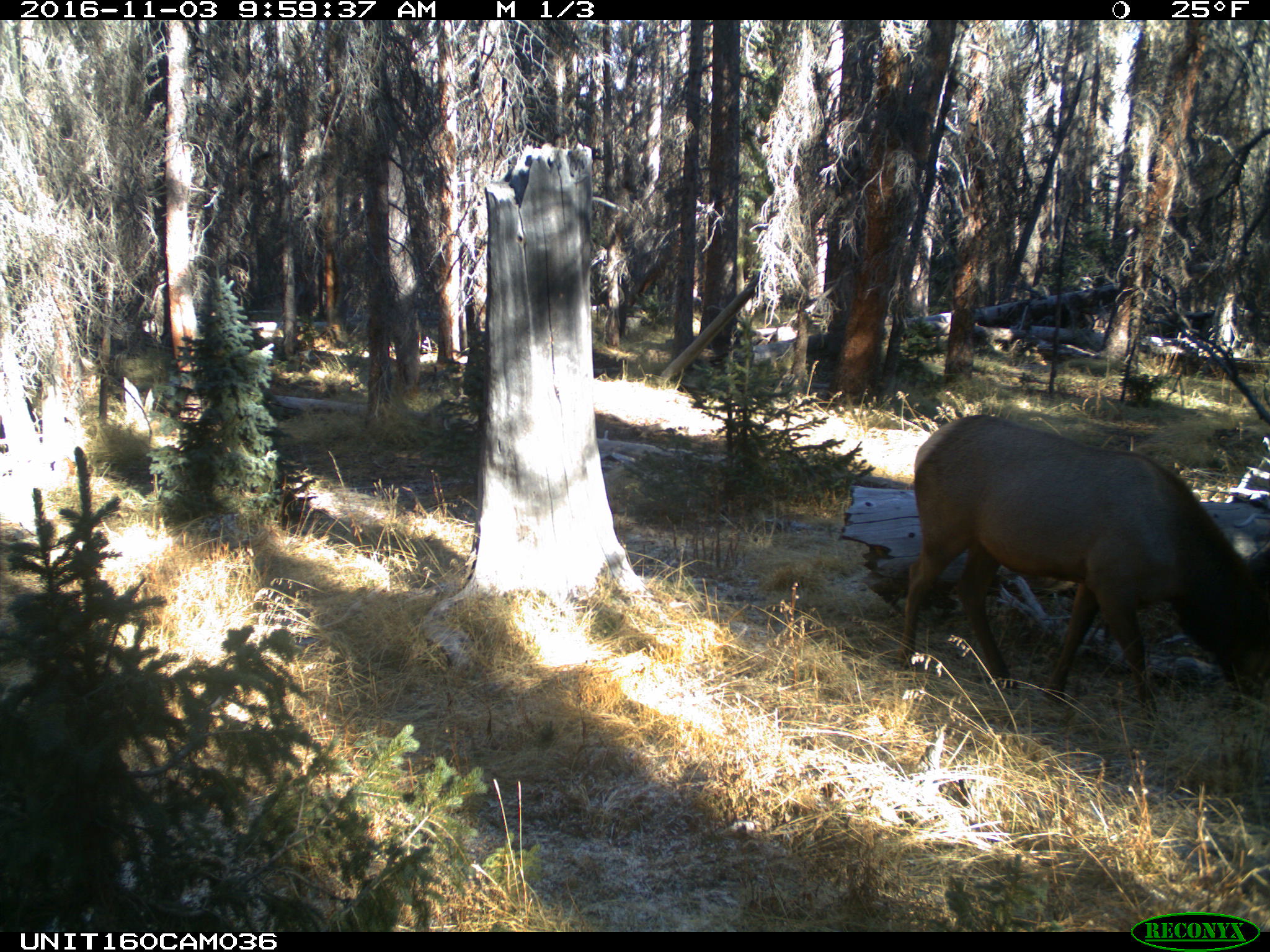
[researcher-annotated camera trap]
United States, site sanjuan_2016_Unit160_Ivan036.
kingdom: Animalia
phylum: Chordata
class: Mammalia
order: Artiodactyla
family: Cervidae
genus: Cervus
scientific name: Cervus elaphus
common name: red deer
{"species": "Cervus elaphus (red deer)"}